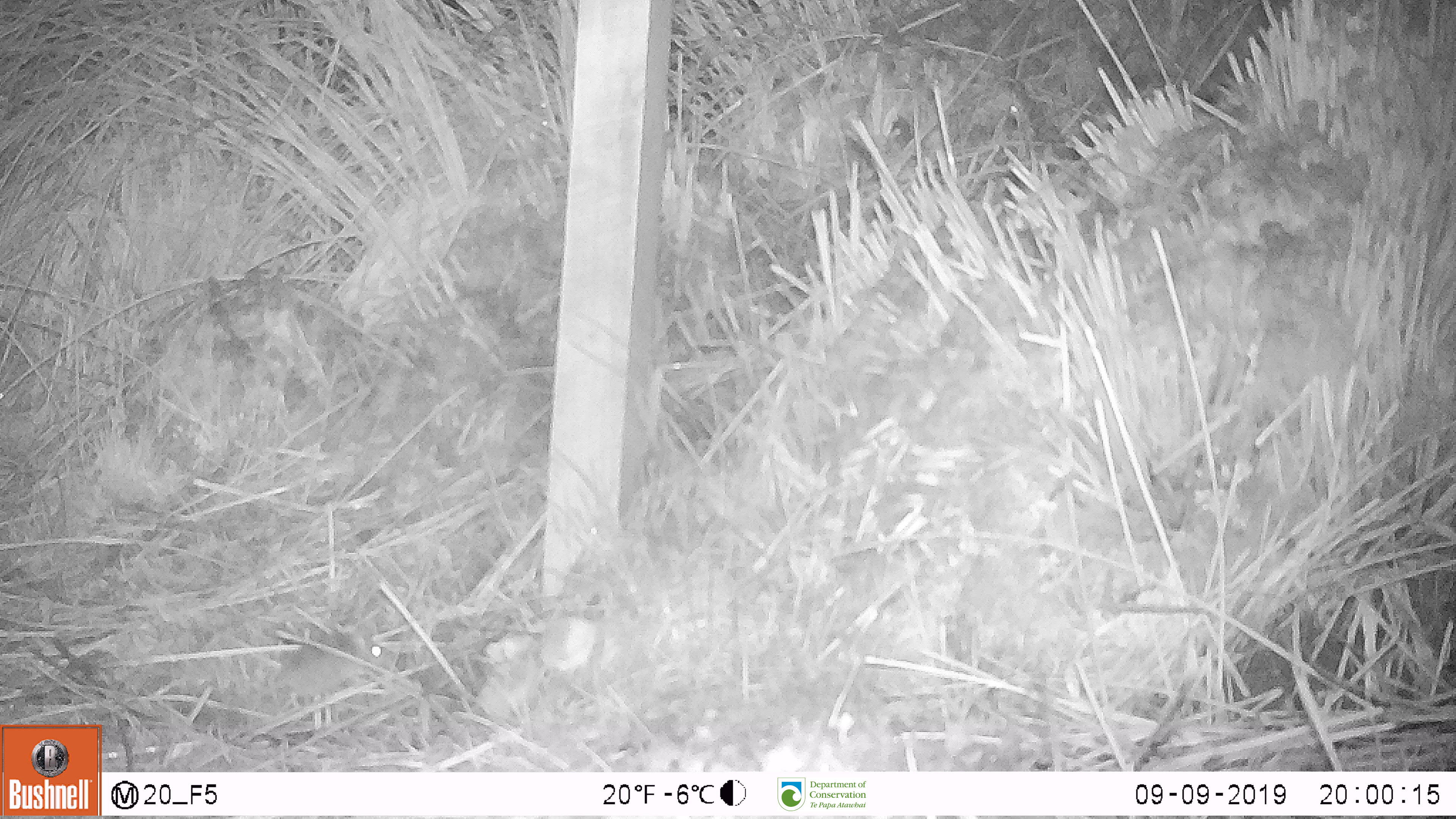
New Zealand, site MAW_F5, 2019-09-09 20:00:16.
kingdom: Animalia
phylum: Chordata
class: Mammalia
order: Rodentia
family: Muridae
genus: Mus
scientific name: Mus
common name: mouse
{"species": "mouse (Mus)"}